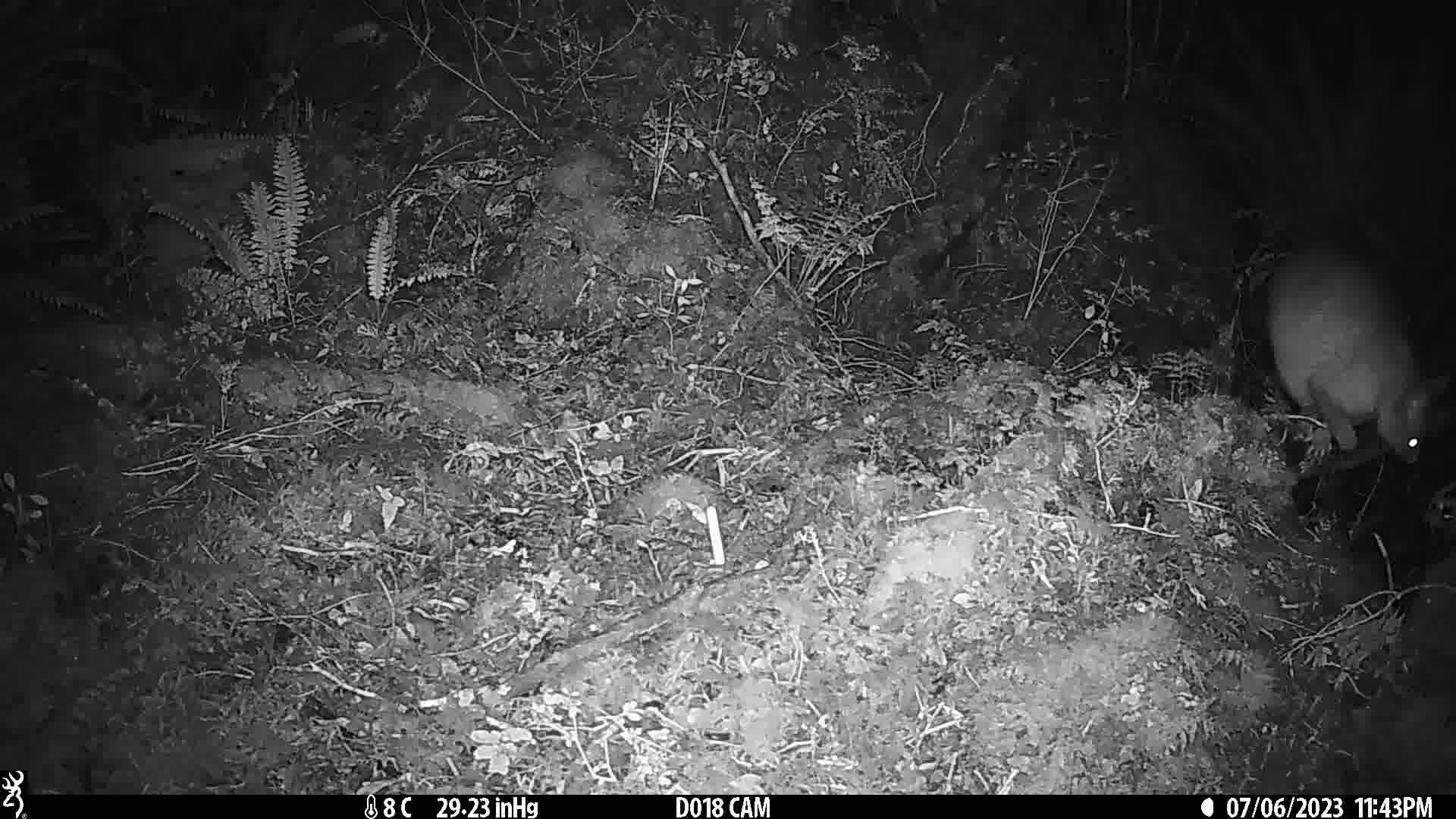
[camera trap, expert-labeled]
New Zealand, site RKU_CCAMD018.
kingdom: Animalia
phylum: Chordata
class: Mammalia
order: Diprotodontia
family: Phalangeridae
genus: Trichosurus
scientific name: Trichosurus vulpecula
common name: common brushtail possum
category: possum